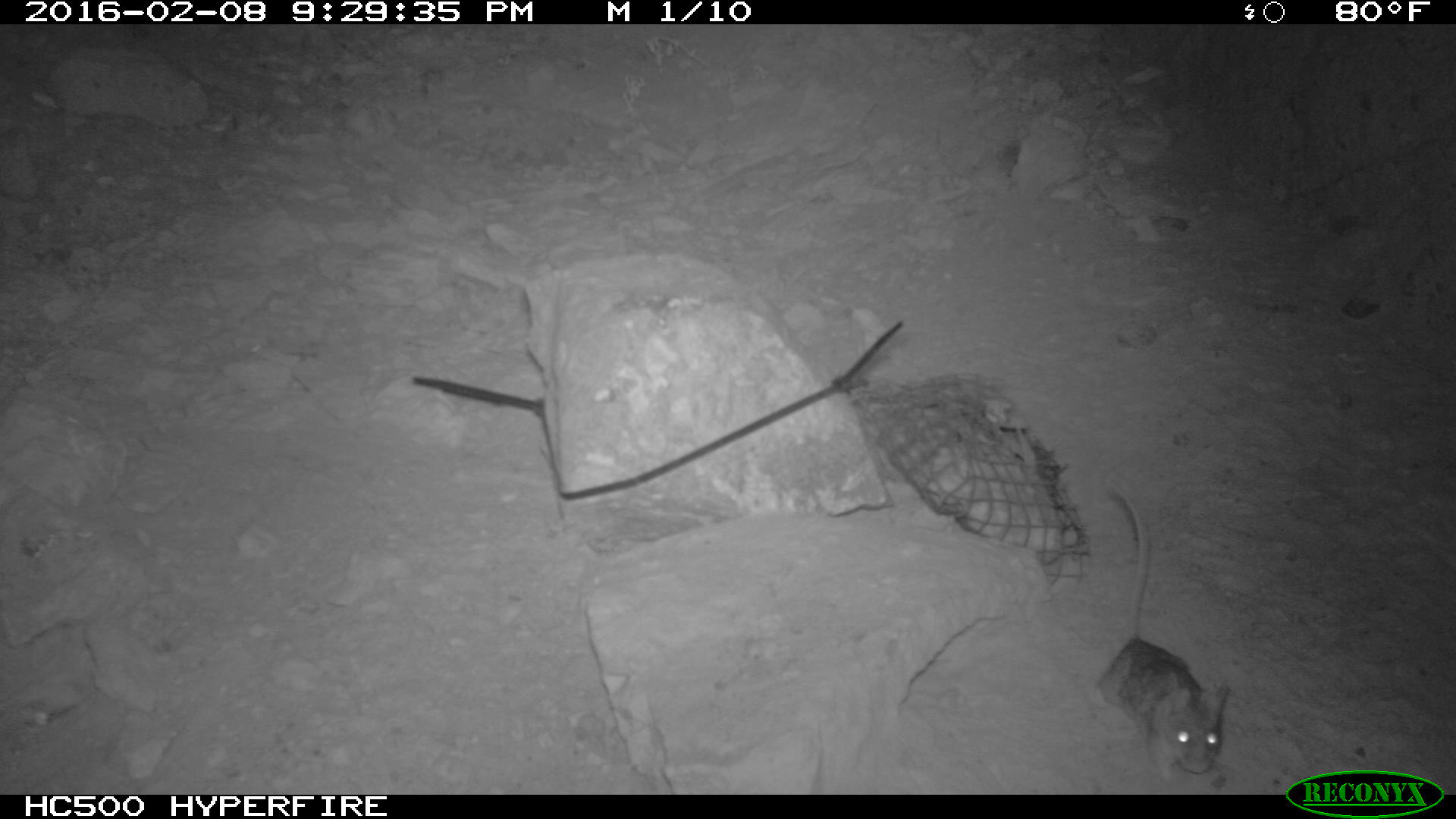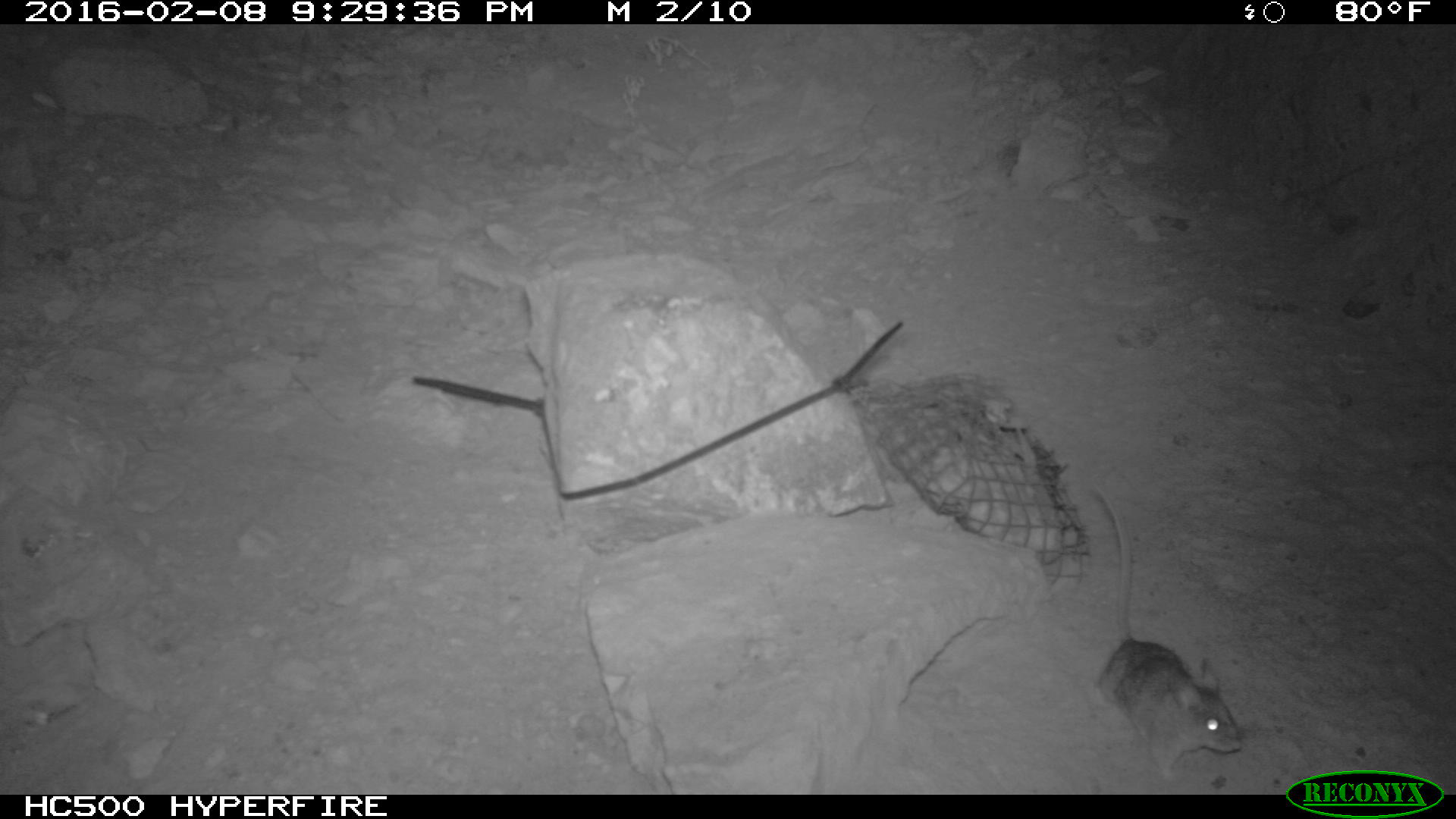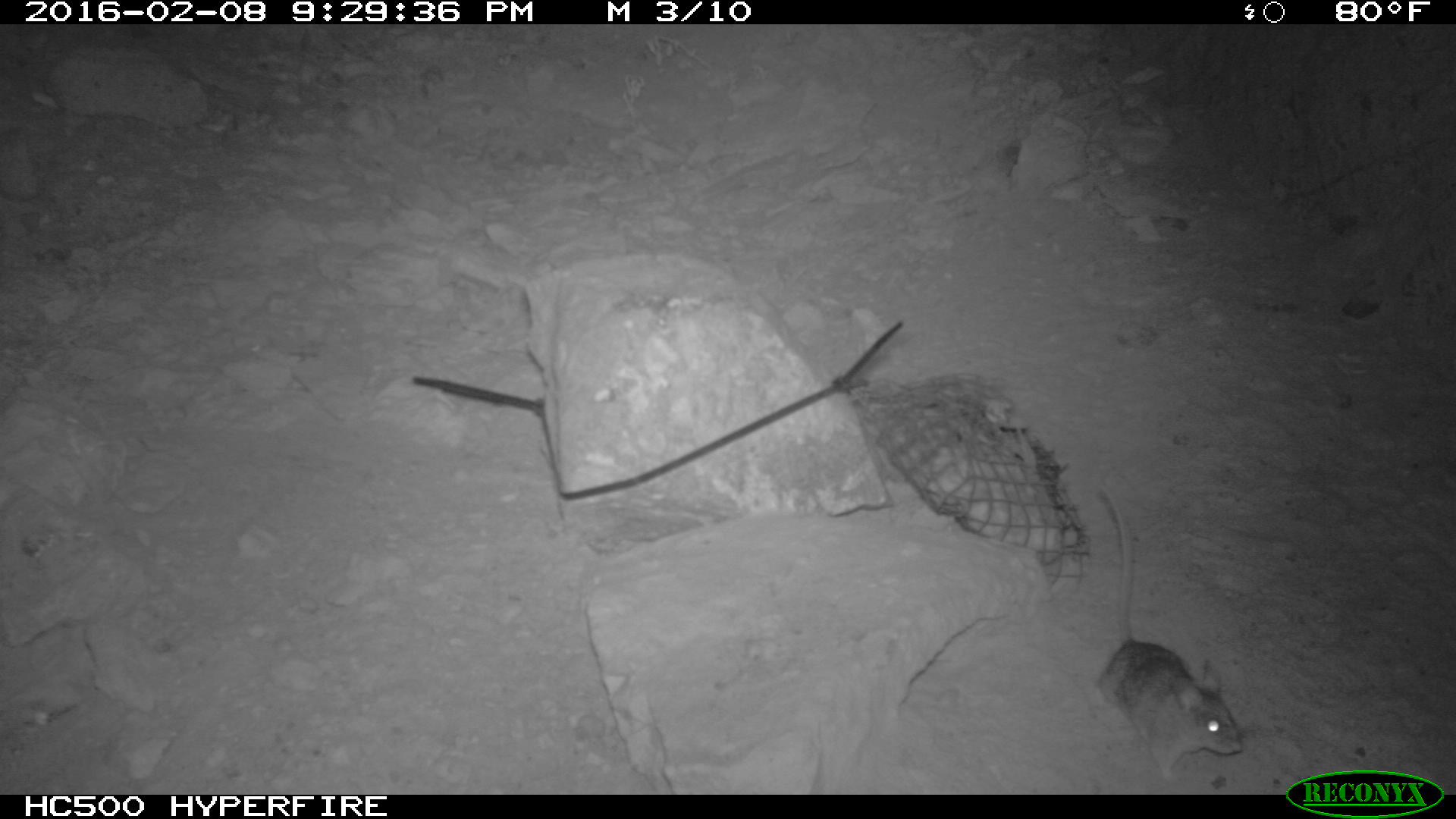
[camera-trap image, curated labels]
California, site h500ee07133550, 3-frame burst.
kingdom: Animalia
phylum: Chordata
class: Mammalia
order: Rodentia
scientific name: Rodentia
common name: rodent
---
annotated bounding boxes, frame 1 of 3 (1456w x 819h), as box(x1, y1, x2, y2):
rodent: box(1094, 477, 1230, 783)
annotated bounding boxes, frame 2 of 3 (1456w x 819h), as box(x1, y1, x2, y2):
rodent: box(1090, 480, 1244, 781)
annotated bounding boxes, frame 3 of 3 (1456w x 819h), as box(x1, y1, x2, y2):
rodent: box(1100, 486, 1243, 783)